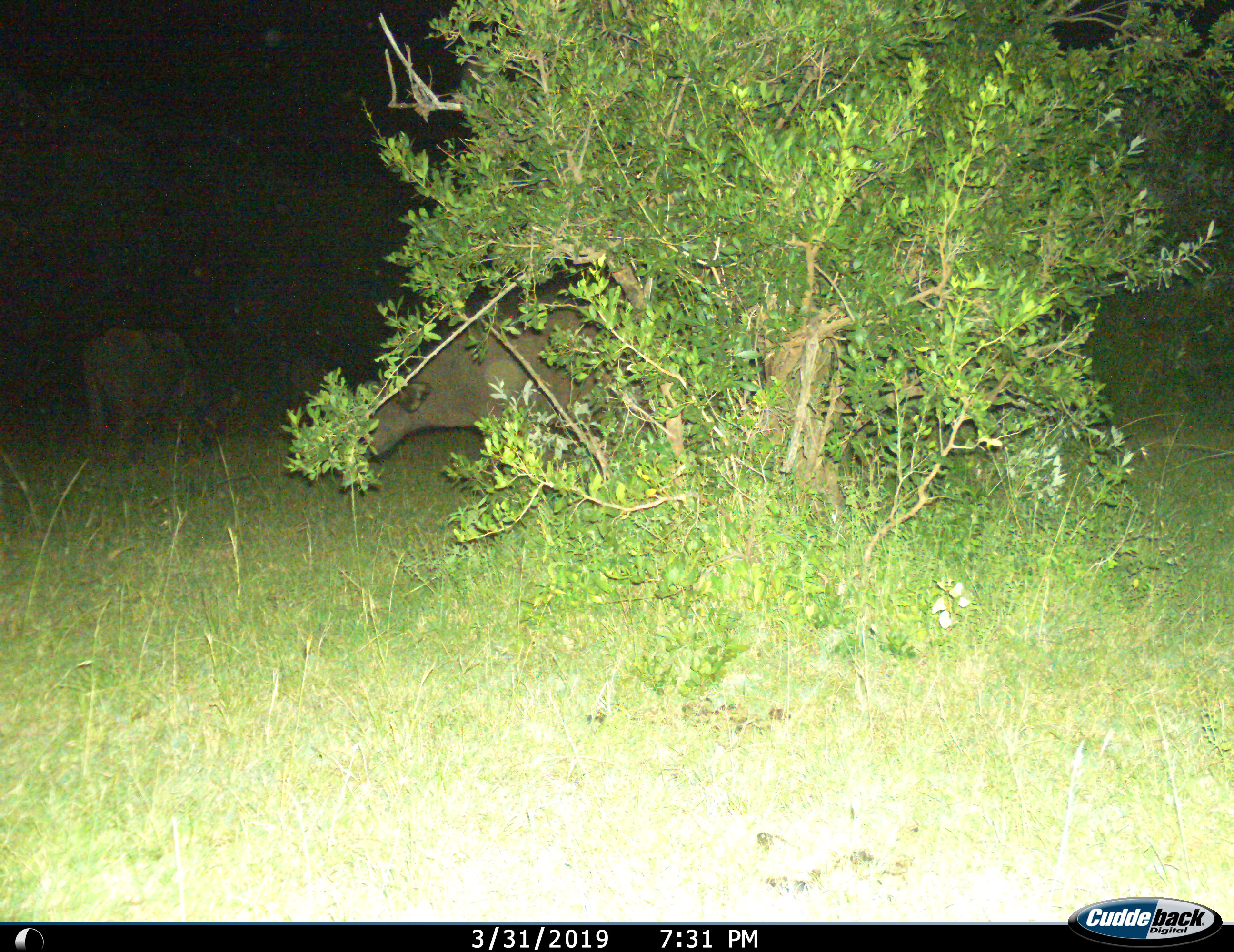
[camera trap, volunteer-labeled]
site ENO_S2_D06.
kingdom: Animalia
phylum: Chordata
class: Mammalia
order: Artiodactyla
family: Bovidae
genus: Syncerus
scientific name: Syncerus caffer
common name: african buffalo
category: buffalo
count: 2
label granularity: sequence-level